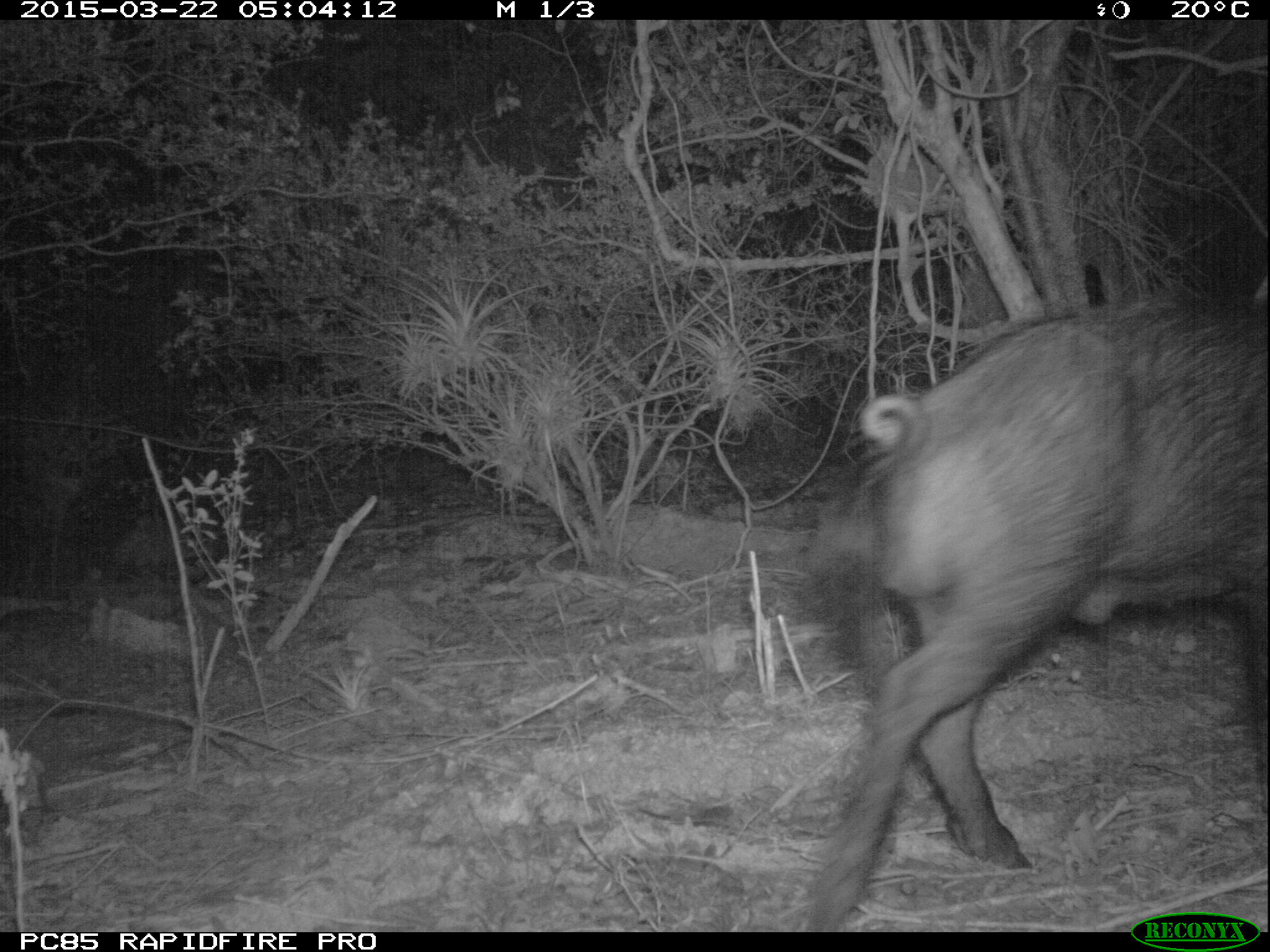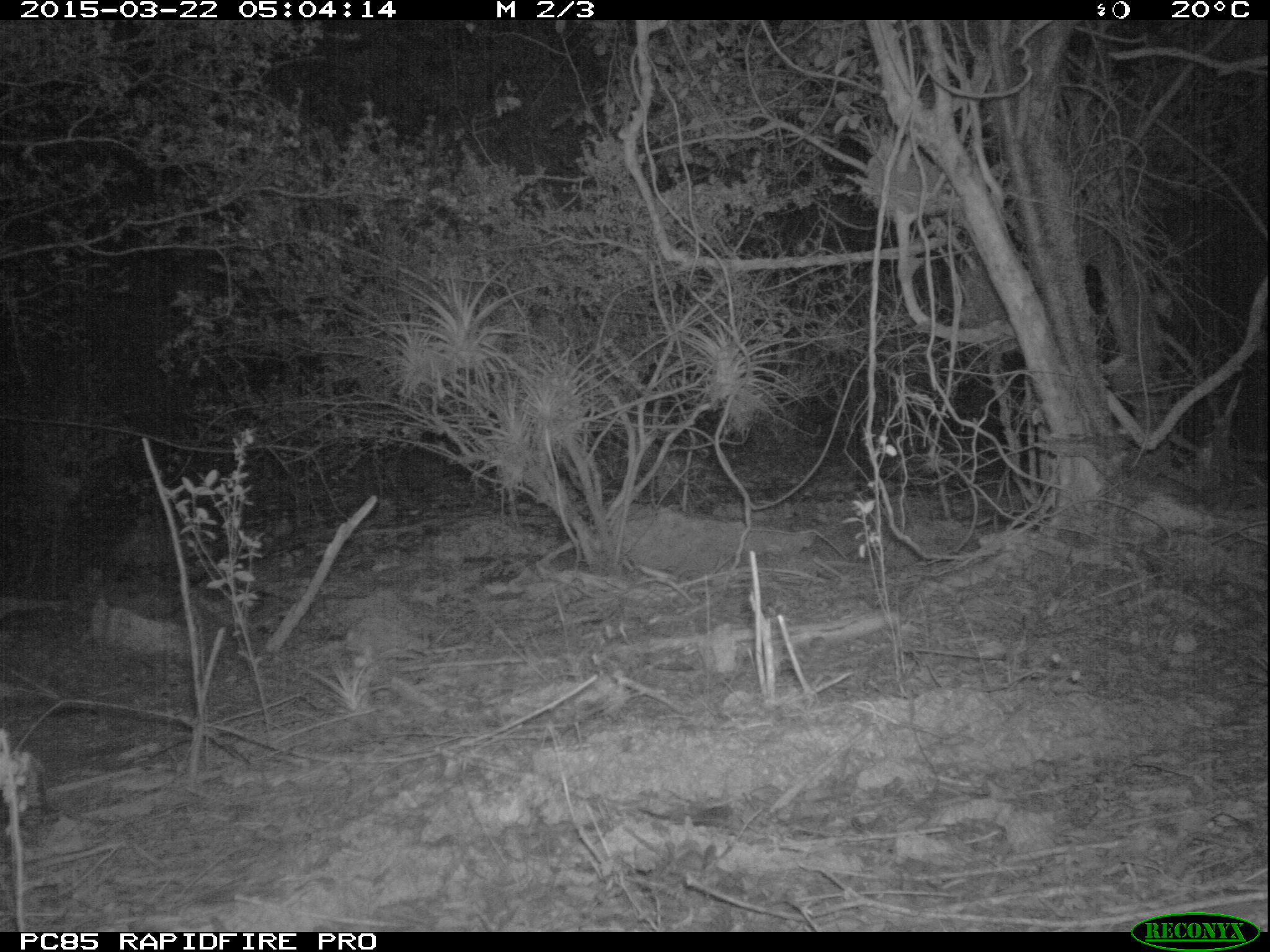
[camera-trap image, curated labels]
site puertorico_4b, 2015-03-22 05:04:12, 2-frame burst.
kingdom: Animalia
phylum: Chordata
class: Mammalia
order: Artiodactyla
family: Suidae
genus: Sus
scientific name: Sus scrofa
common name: pig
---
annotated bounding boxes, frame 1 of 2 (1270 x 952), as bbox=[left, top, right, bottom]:
pig: bbox=[792, 272, 1267, 912]